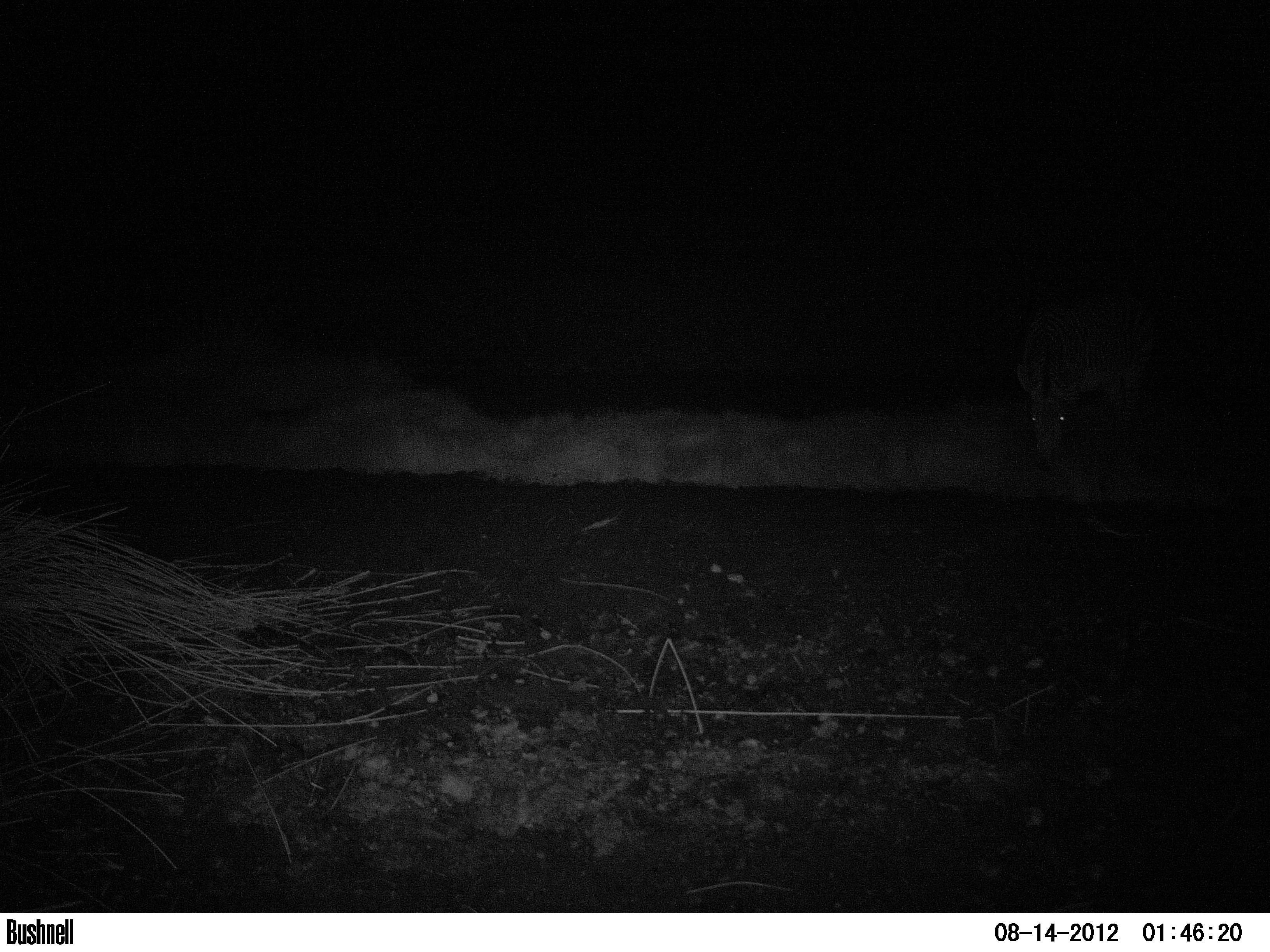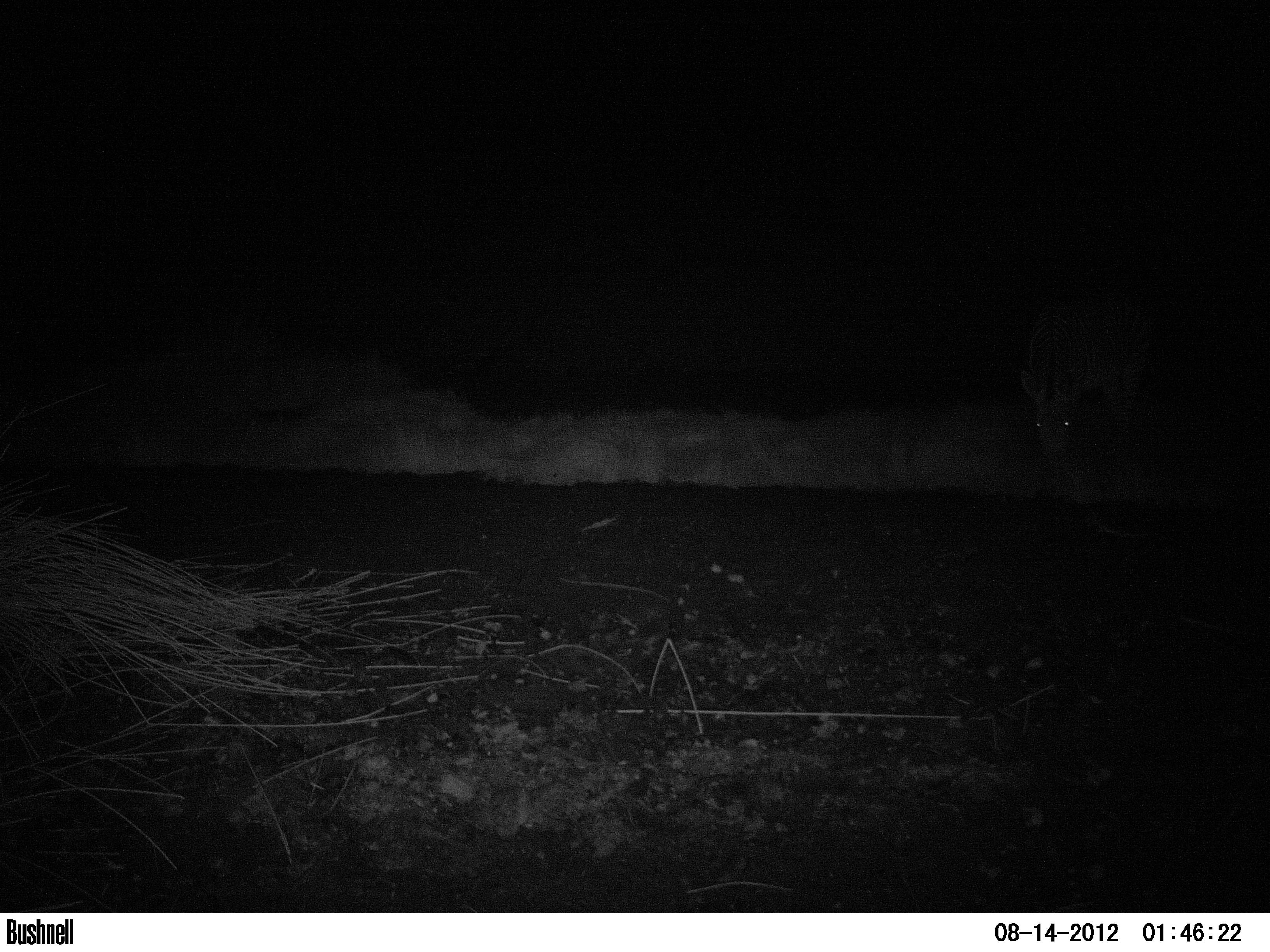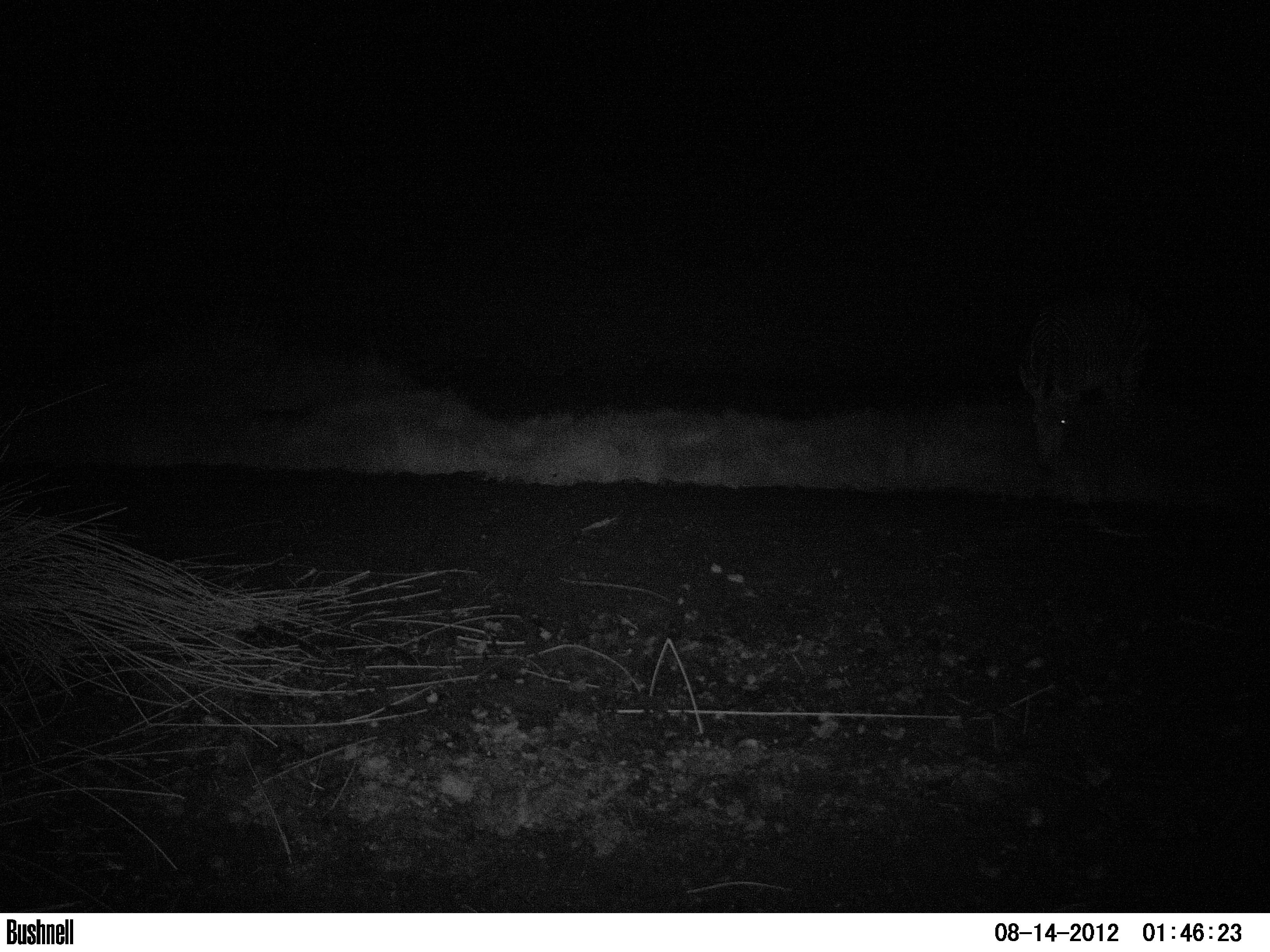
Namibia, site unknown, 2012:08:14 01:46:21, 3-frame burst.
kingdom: Animalia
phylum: Chordata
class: Mammalia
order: Perissodactyla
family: Equidae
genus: Equus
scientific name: Equus zebra hartmannae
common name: hartmann's mountain zebra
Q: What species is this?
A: Equus zebra hartmannae (hartmann's mountain zebra).